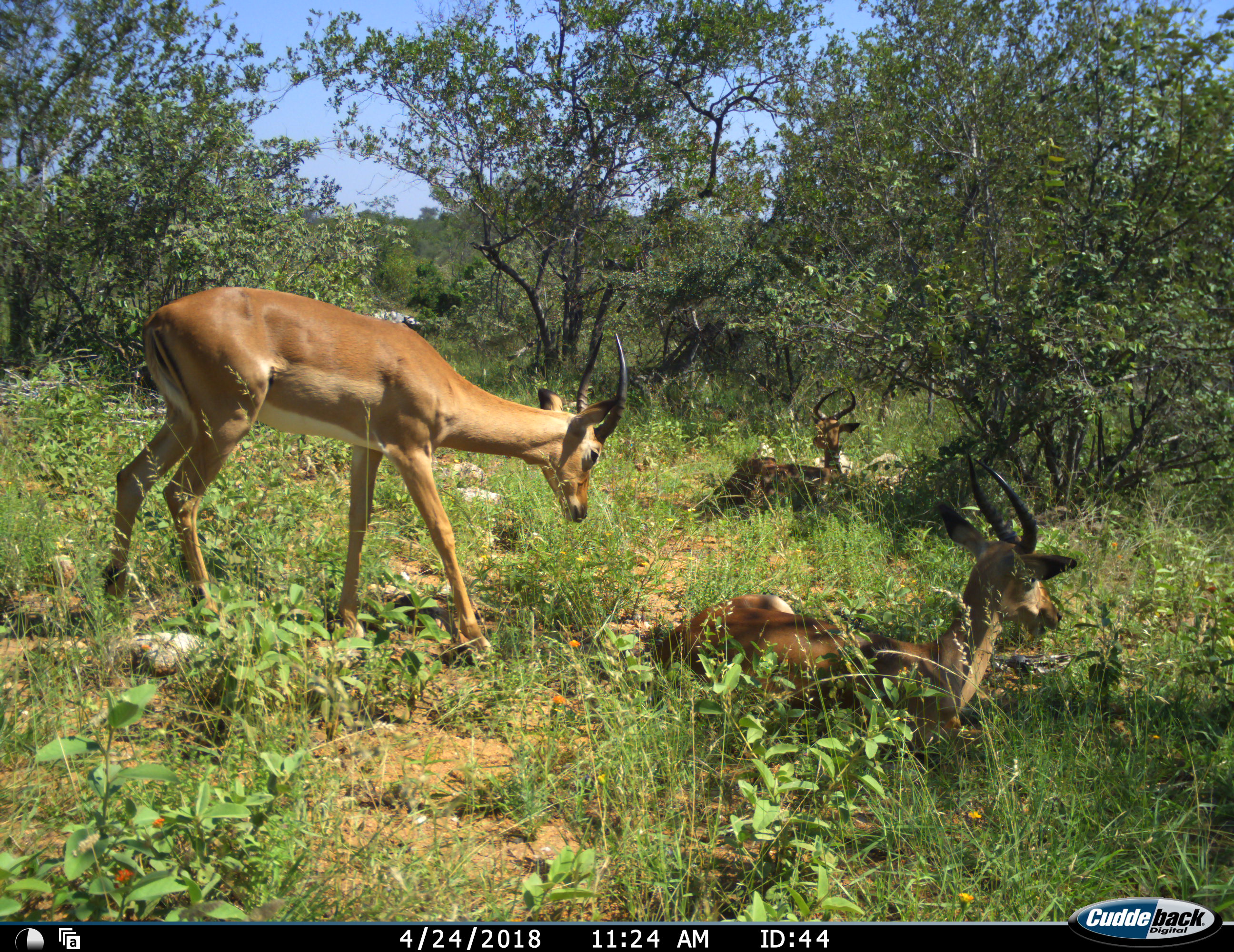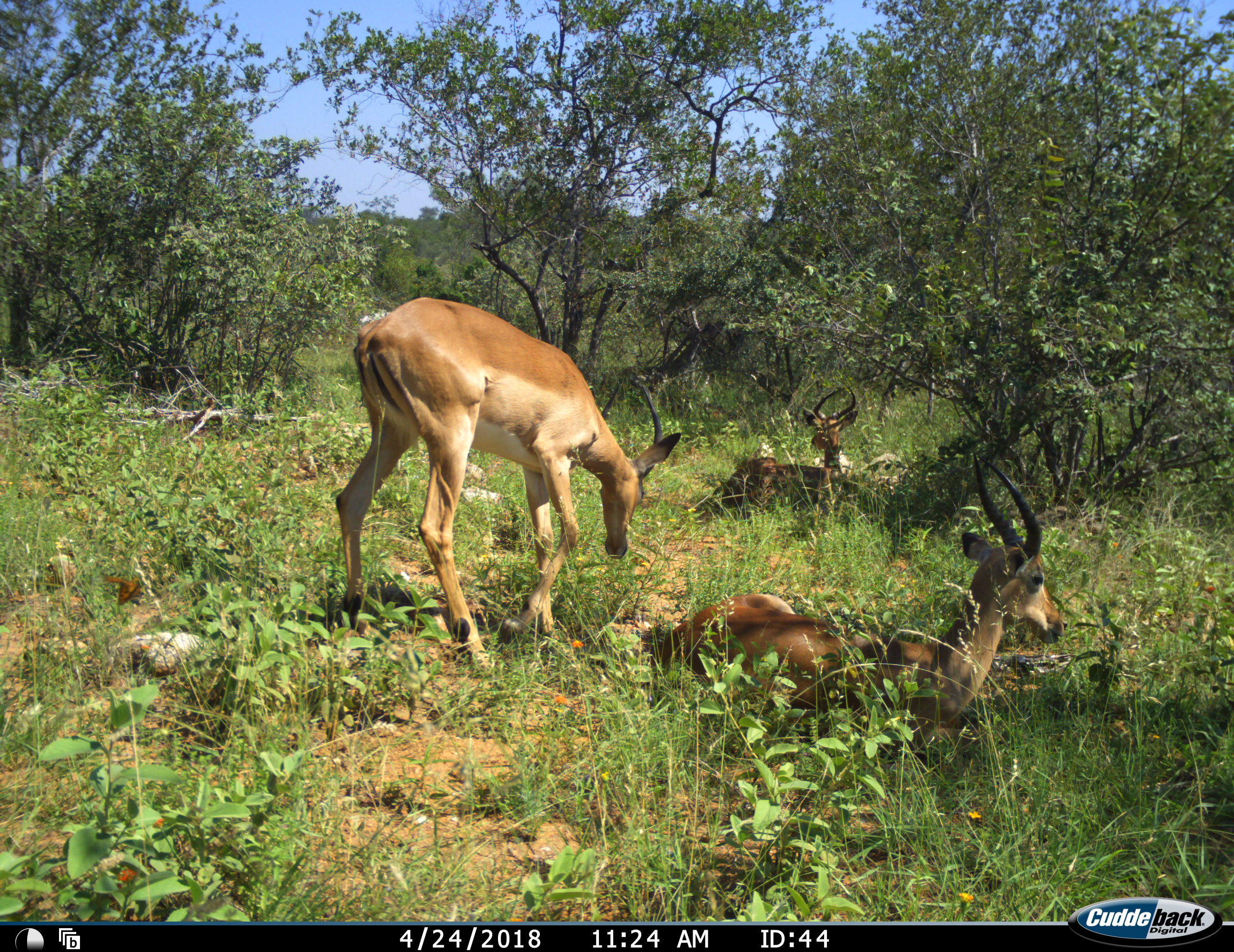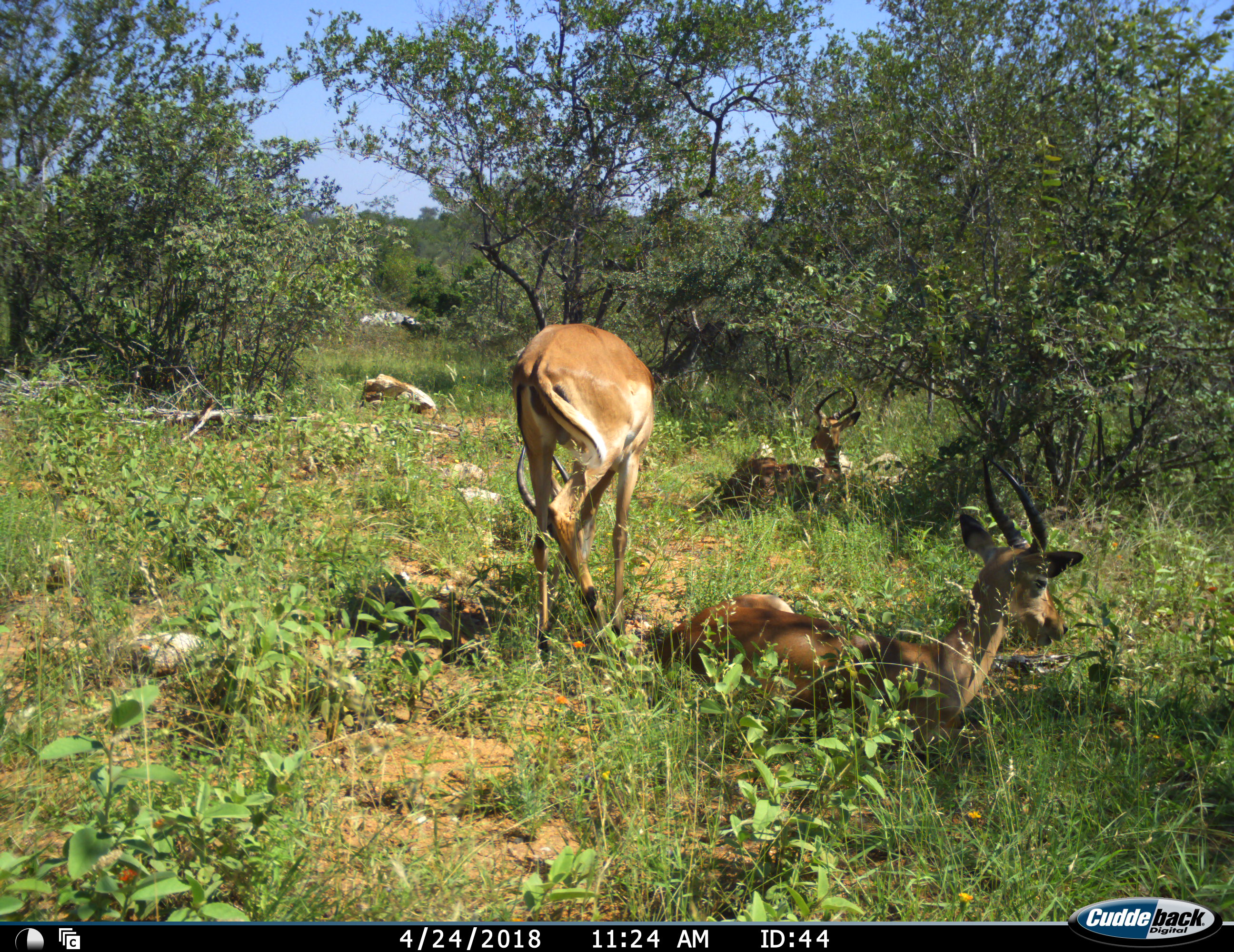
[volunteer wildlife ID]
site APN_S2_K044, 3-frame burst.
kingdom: Animalia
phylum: Chordata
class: Mammalia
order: Artiodactyla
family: Bovidae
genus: Aepyceros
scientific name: Aepyceros melampus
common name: impala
Impala (Aepyceros melampus), count 3. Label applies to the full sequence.